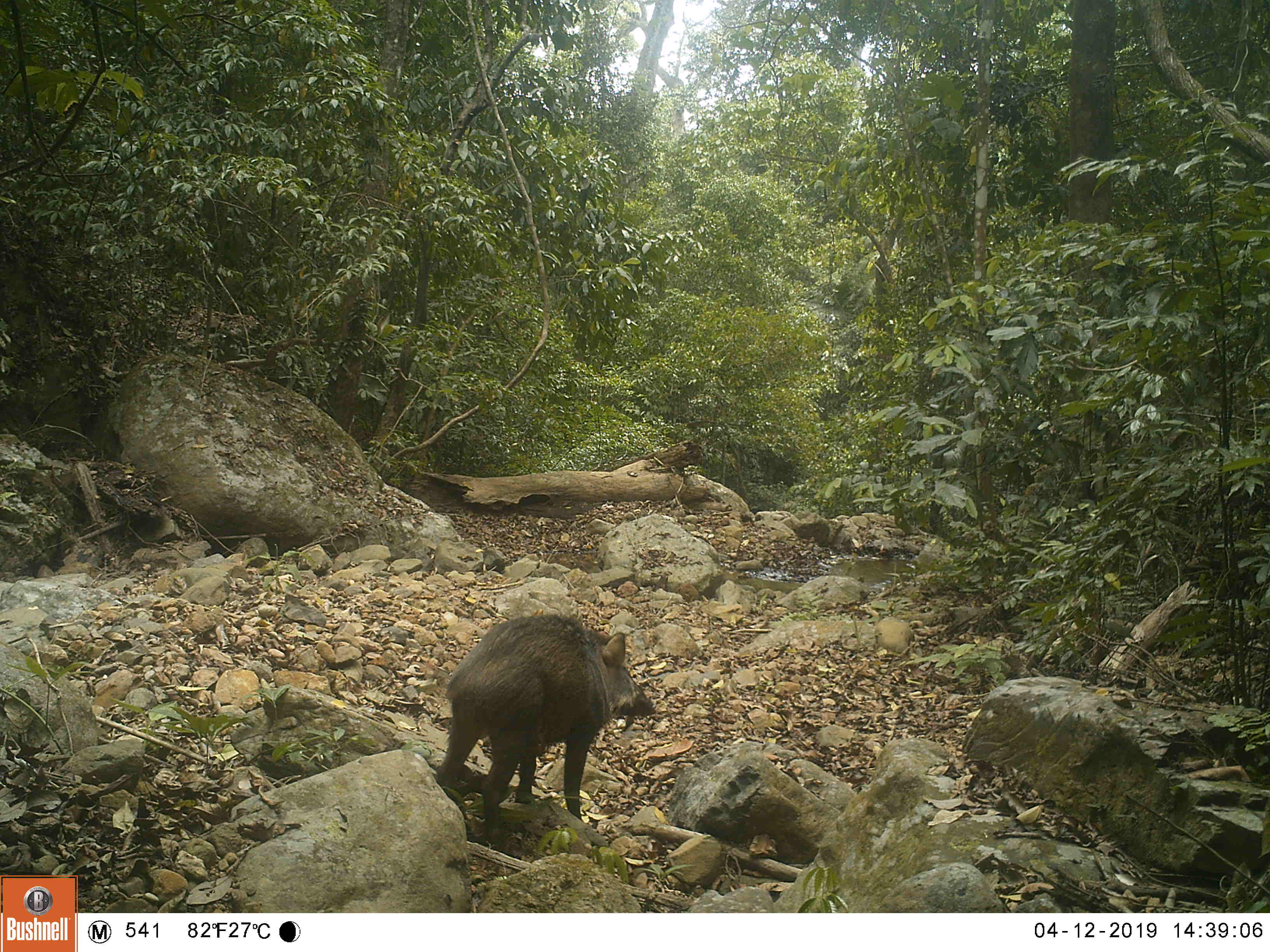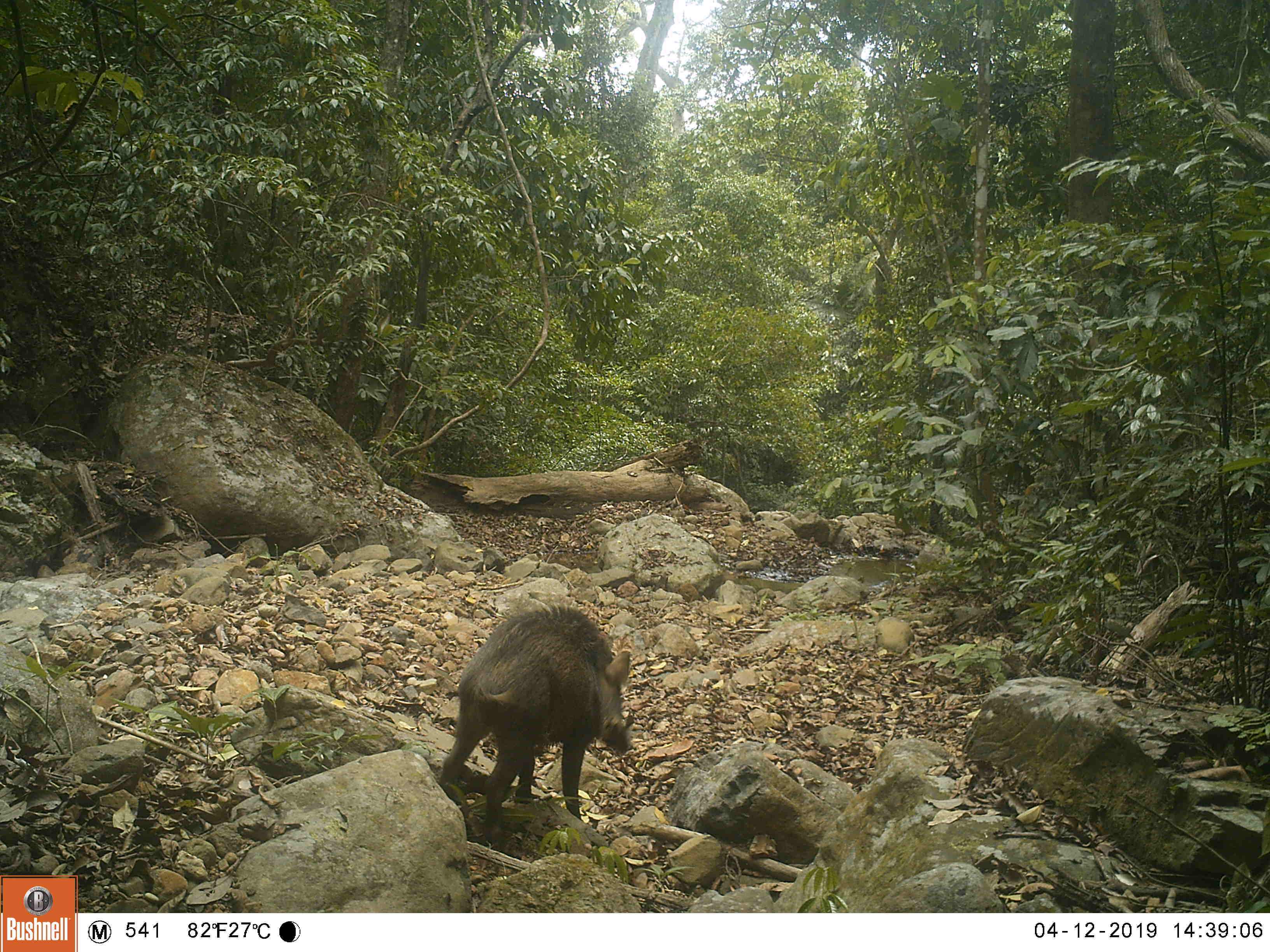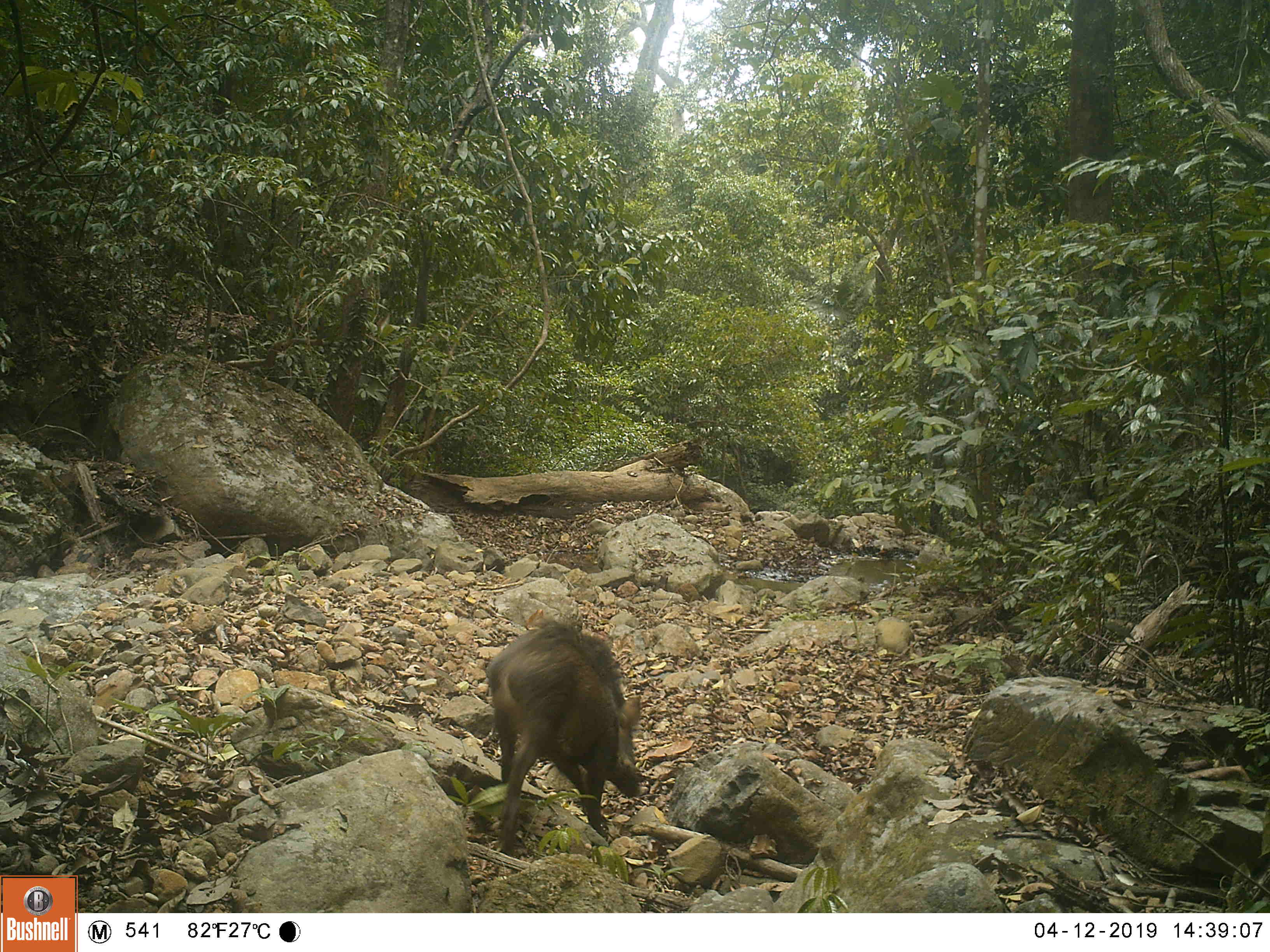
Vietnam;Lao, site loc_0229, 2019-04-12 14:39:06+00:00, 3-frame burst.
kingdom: Animalia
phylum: Chordata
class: Mammalia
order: Artiodactyla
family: Suidae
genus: Sus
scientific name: Sus scrofa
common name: eurasian wild pig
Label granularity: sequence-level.